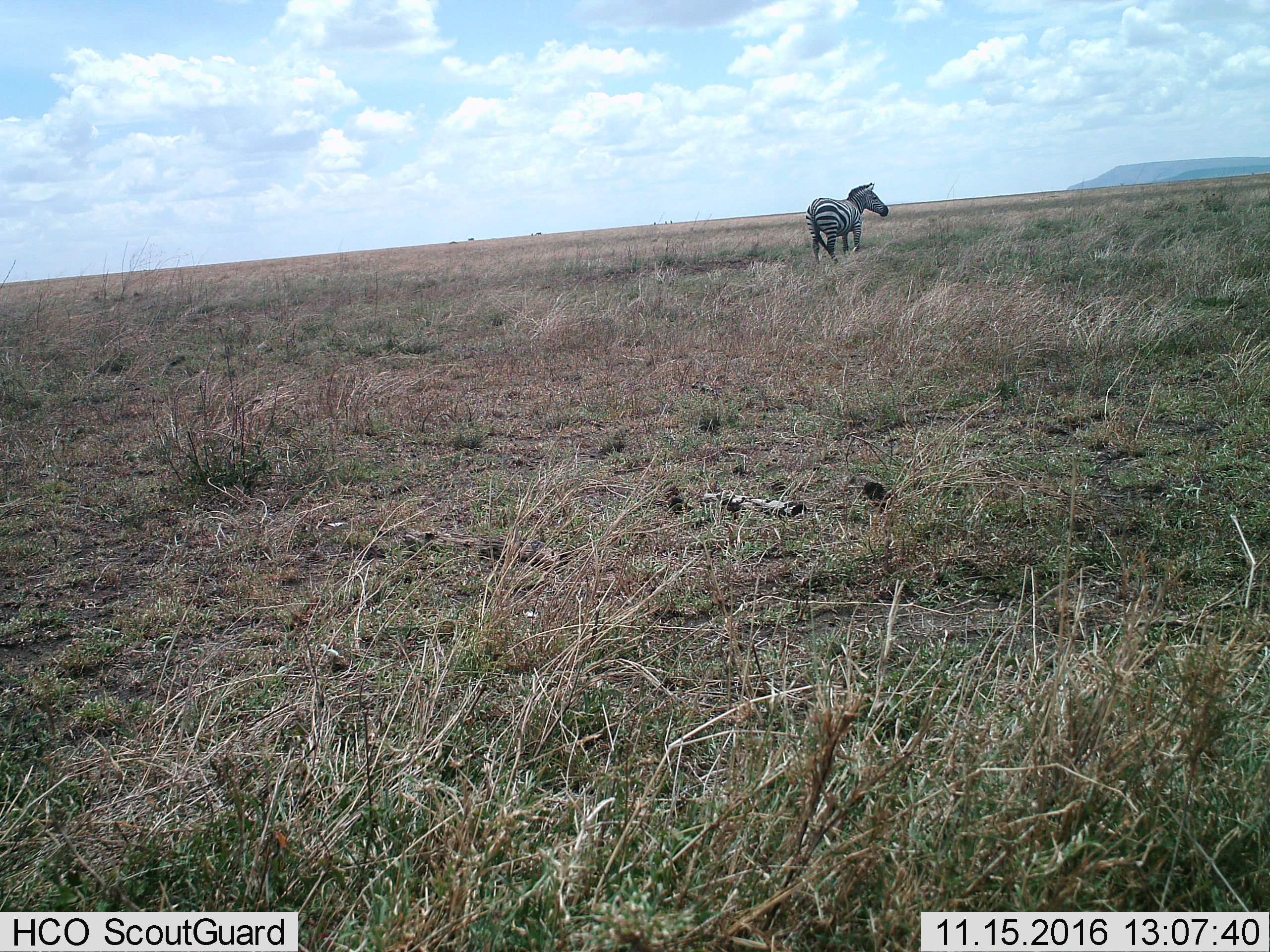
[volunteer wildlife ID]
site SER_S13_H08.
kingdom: Animalia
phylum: Chordata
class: Mammalia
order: Perissodactyla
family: Equidae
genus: Equus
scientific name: Equus quagga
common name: plains zebra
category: zebraplains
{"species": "zebraplains (plains zebra) (Equus quagga)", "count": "1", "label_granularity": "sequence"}